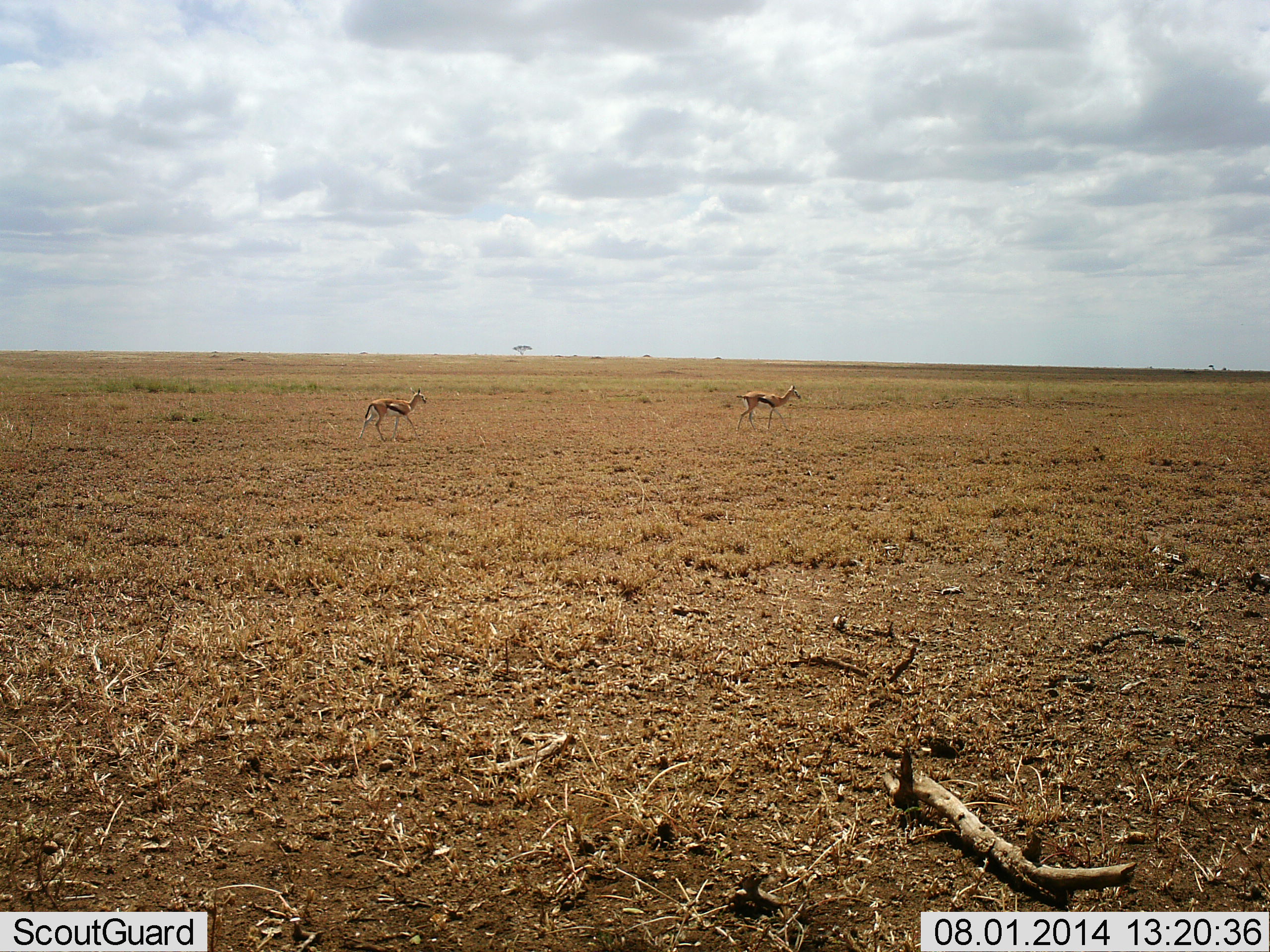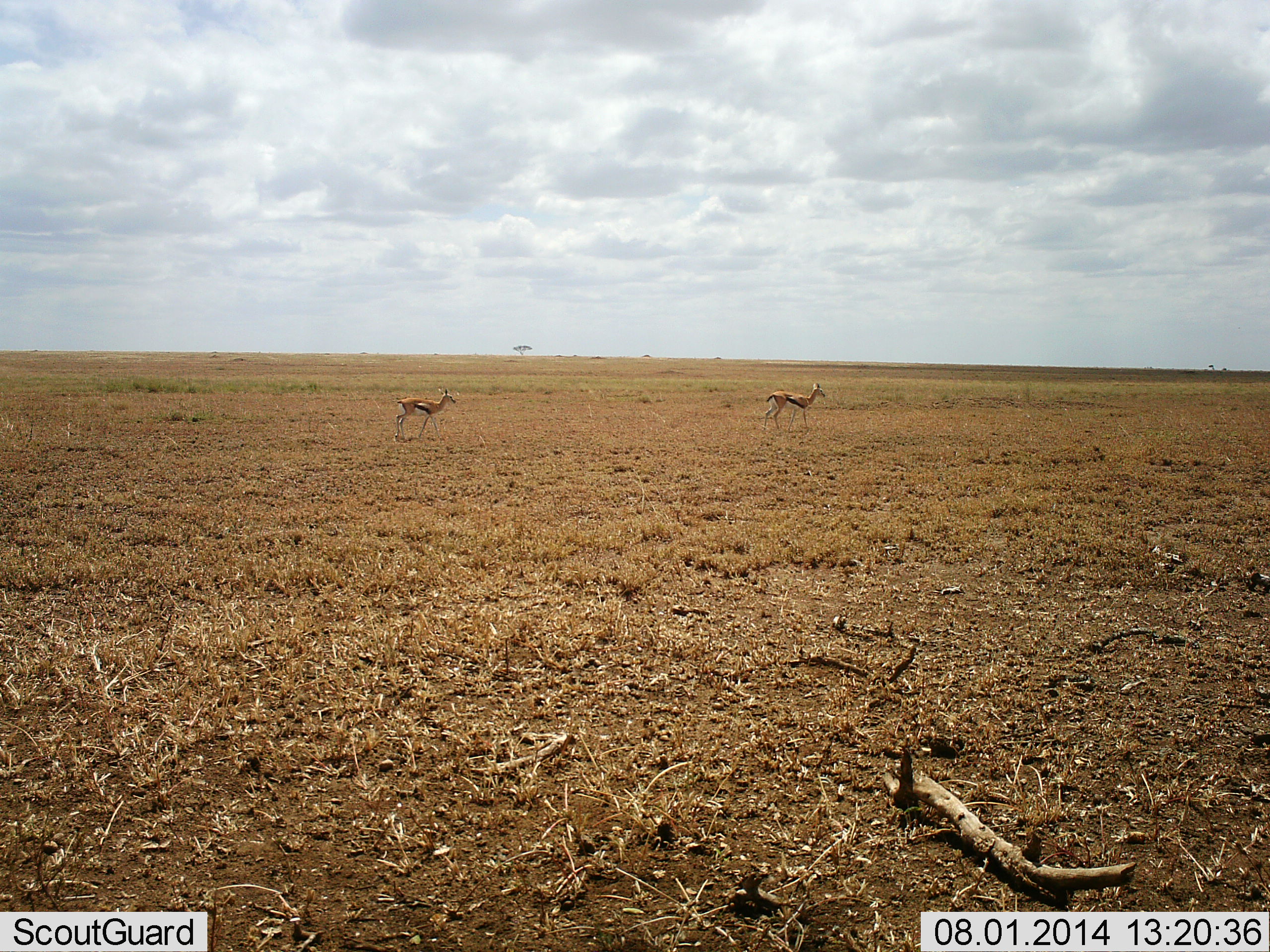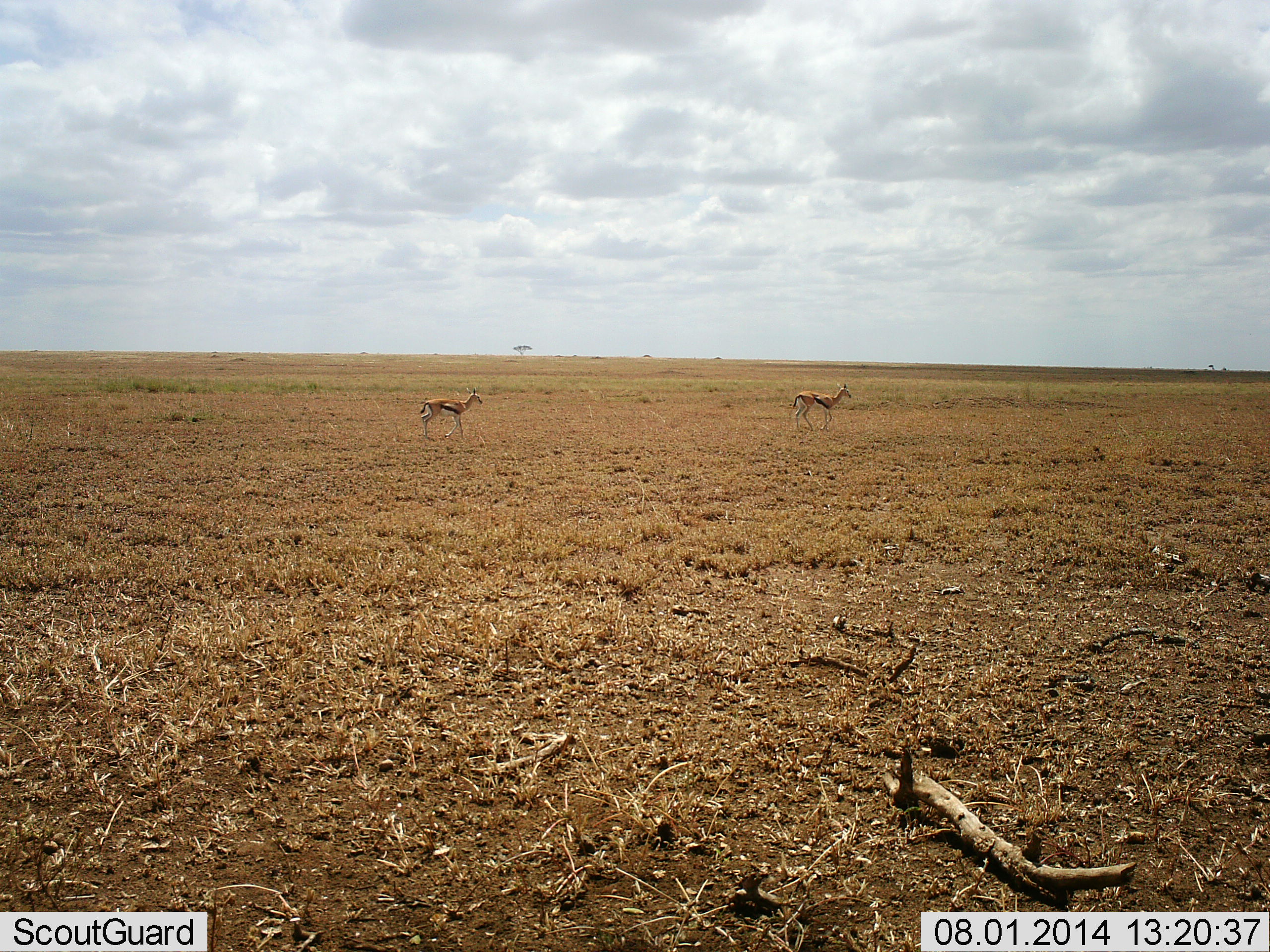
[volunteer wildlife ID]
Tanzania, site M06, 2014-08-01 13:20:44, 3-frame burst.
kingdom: Animalia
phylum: Chordata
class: Mammalia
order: Artiodactyla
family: Bovidae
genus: Eudorcas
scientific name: Eudorcas thomsonii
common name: thomson's gazelle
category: gazellethomsons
Gazellethomsons (thomson's gazelle) (Eudorcas thomsonii), count 2. Behavior (volunteer vote fractions): standing 20%, resting 0%, moving 90%, interacting 0%. Young present (vote fraction): 0%. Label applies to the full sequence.